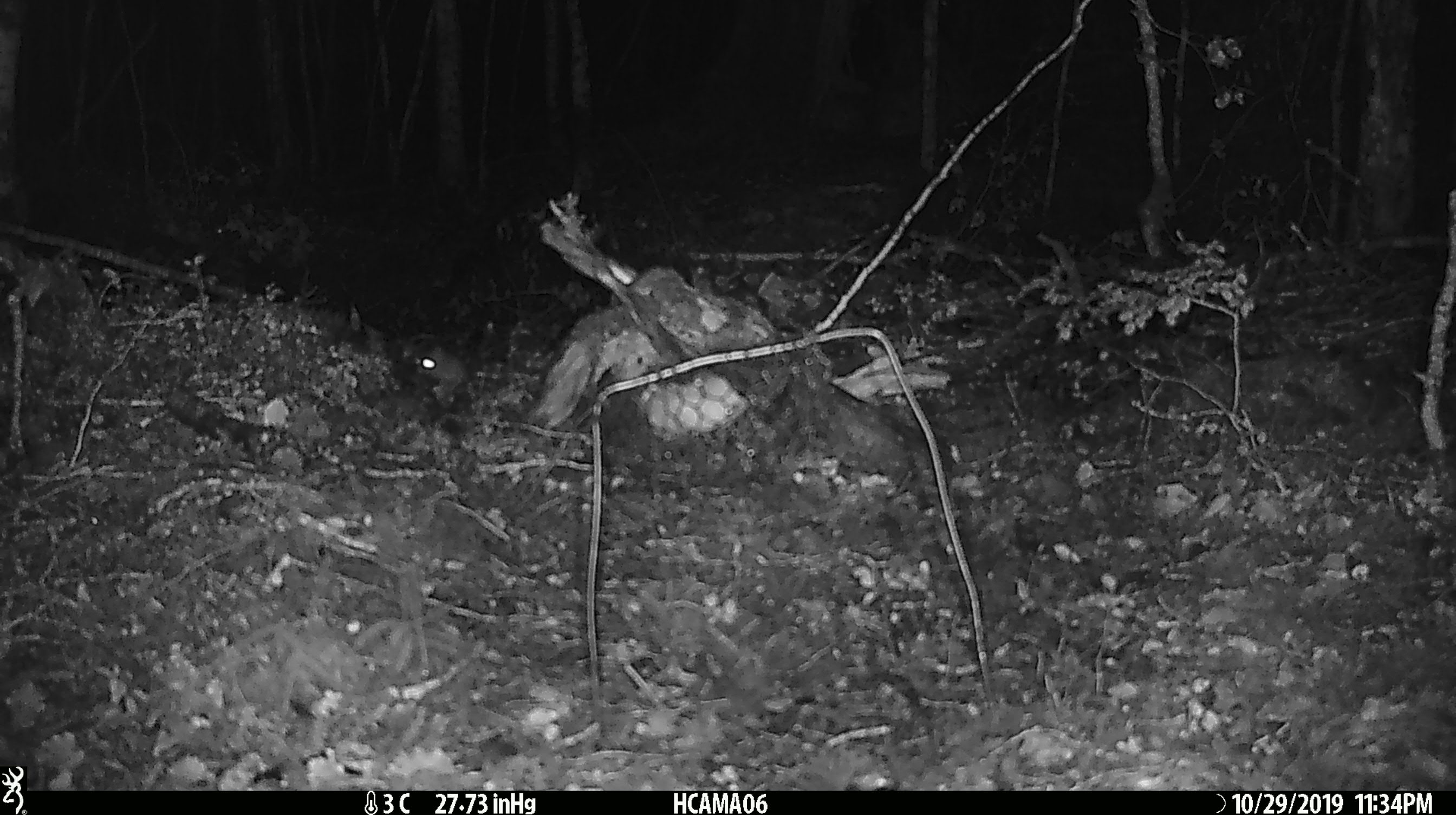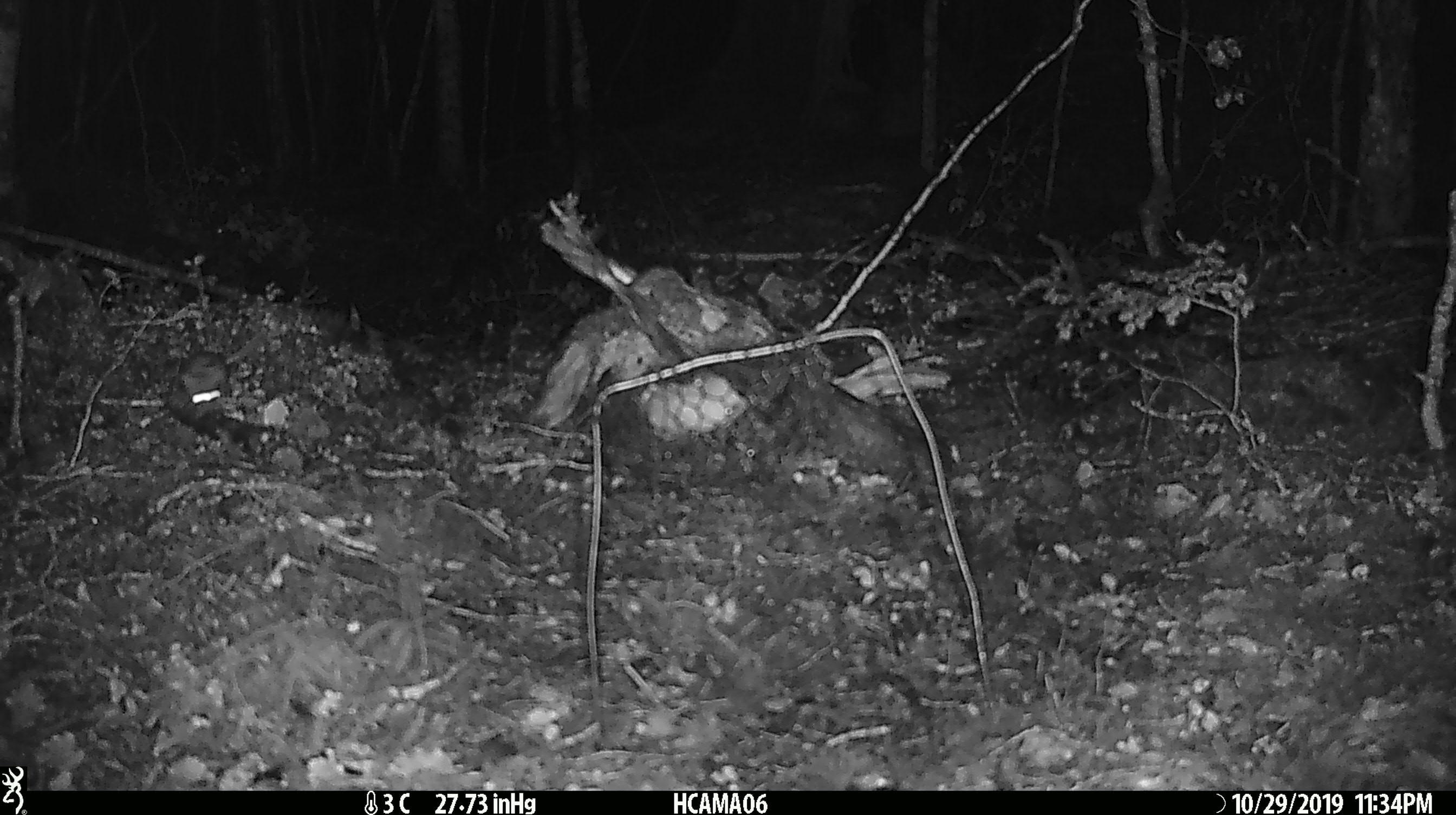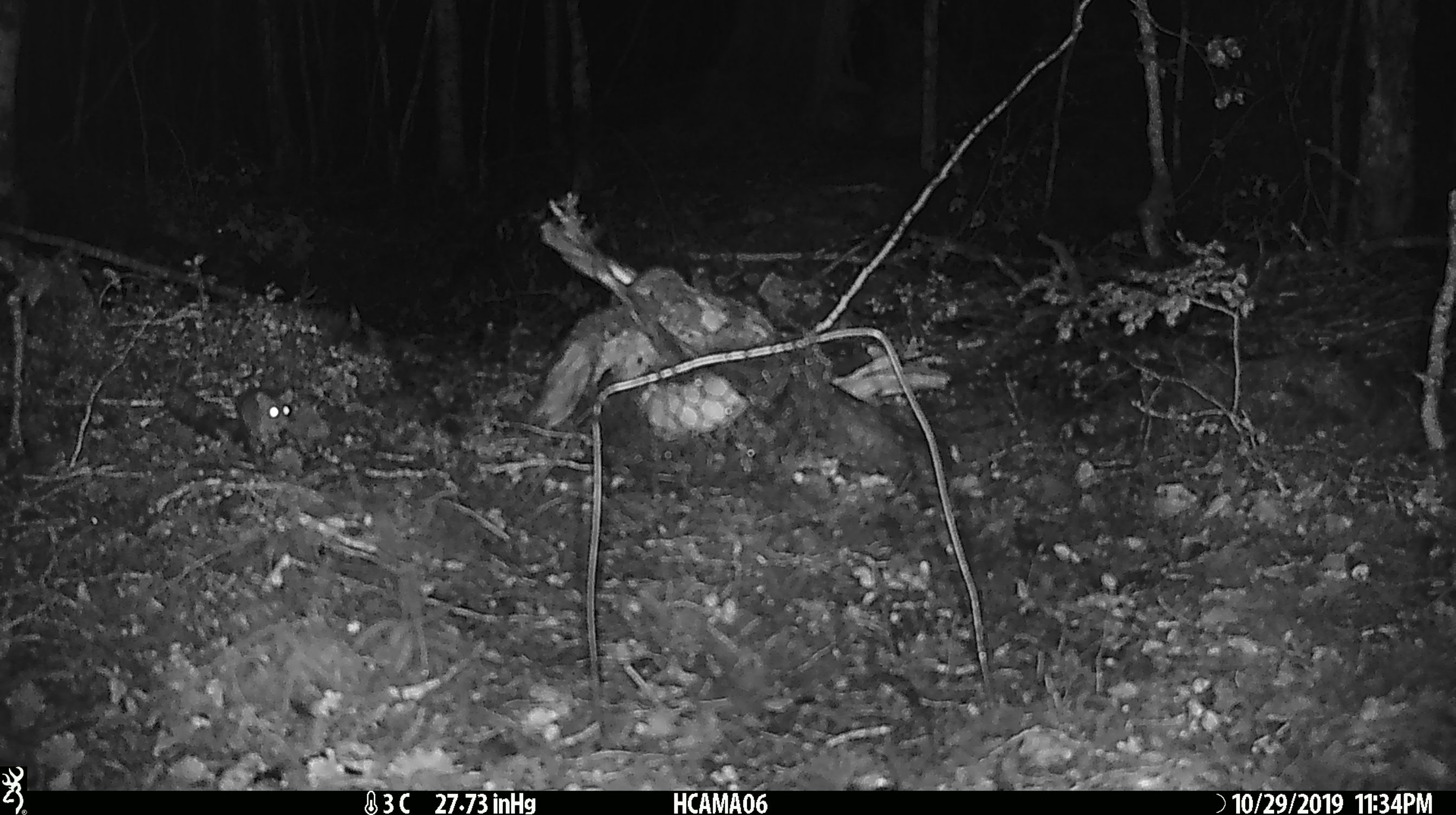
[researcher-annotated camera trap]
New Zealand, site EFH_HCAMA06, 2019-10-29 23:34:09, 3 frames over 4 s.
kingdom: Animalia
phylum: Chordata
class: Mammalia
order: Rodentia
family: Muridae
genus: Mus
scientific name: Mus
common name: mouse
Mouse (Mus).